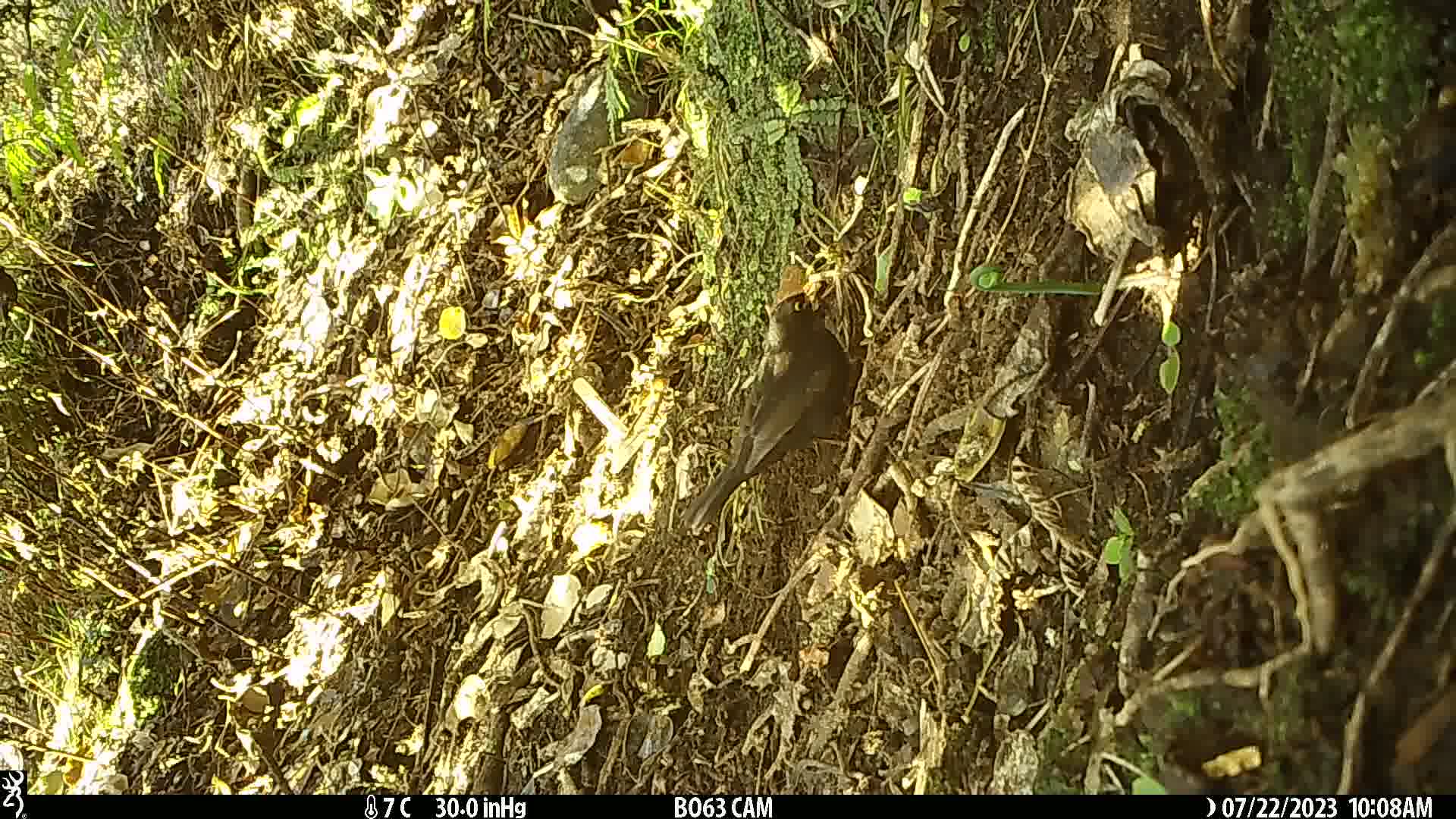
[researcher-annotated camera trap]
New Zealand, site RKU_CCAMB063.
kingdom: Animalia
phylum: Chordata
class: Aves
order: Passeriformes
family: Turdidae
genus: Turdus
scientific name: Turdus merula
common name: eurasian blackbird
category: blackbird